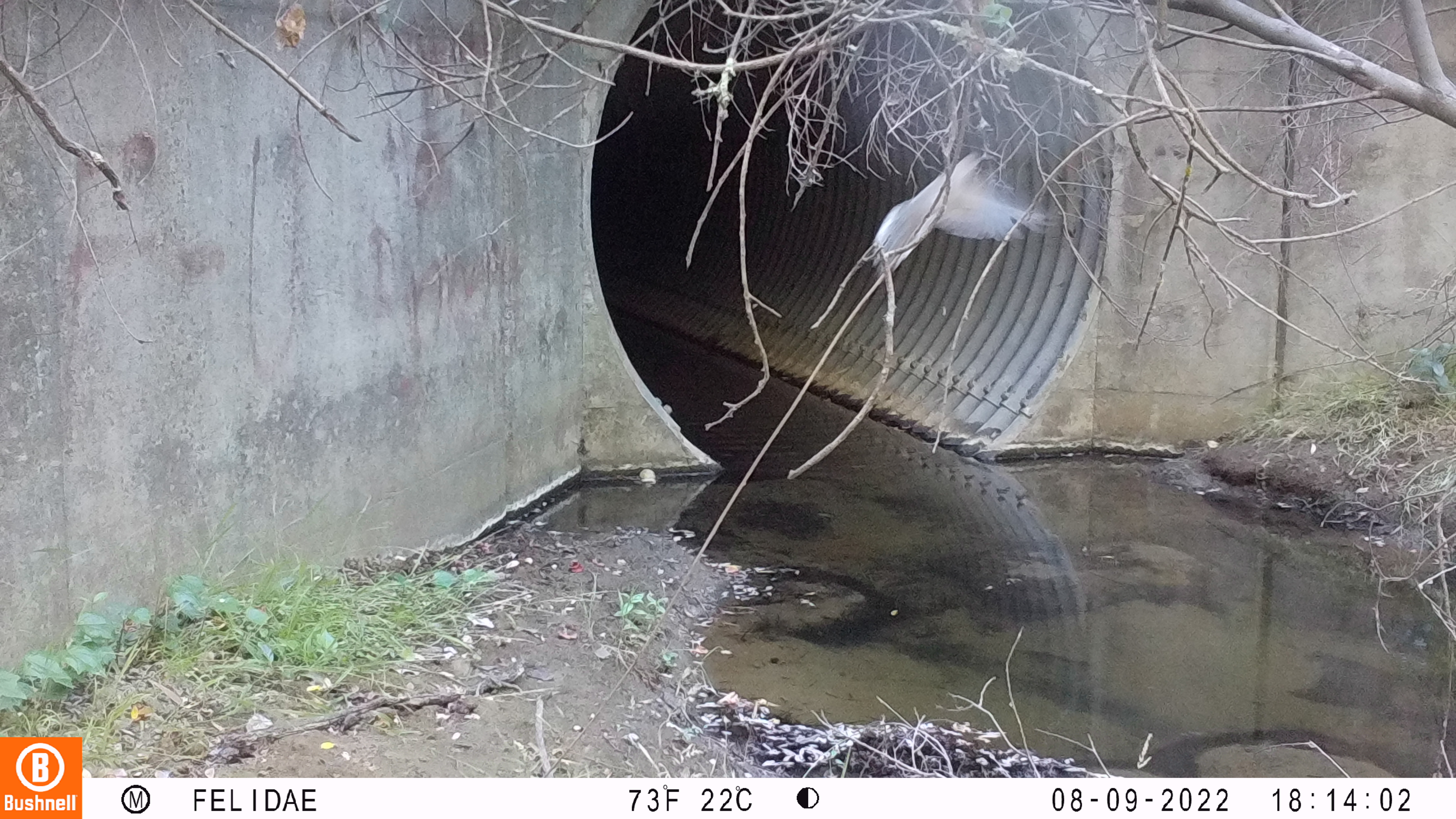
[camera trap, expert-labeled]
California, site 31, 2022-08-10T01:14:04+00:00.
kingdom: Animalia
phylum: Chordata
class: Aves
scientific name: Aves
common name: bird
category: unknown bird